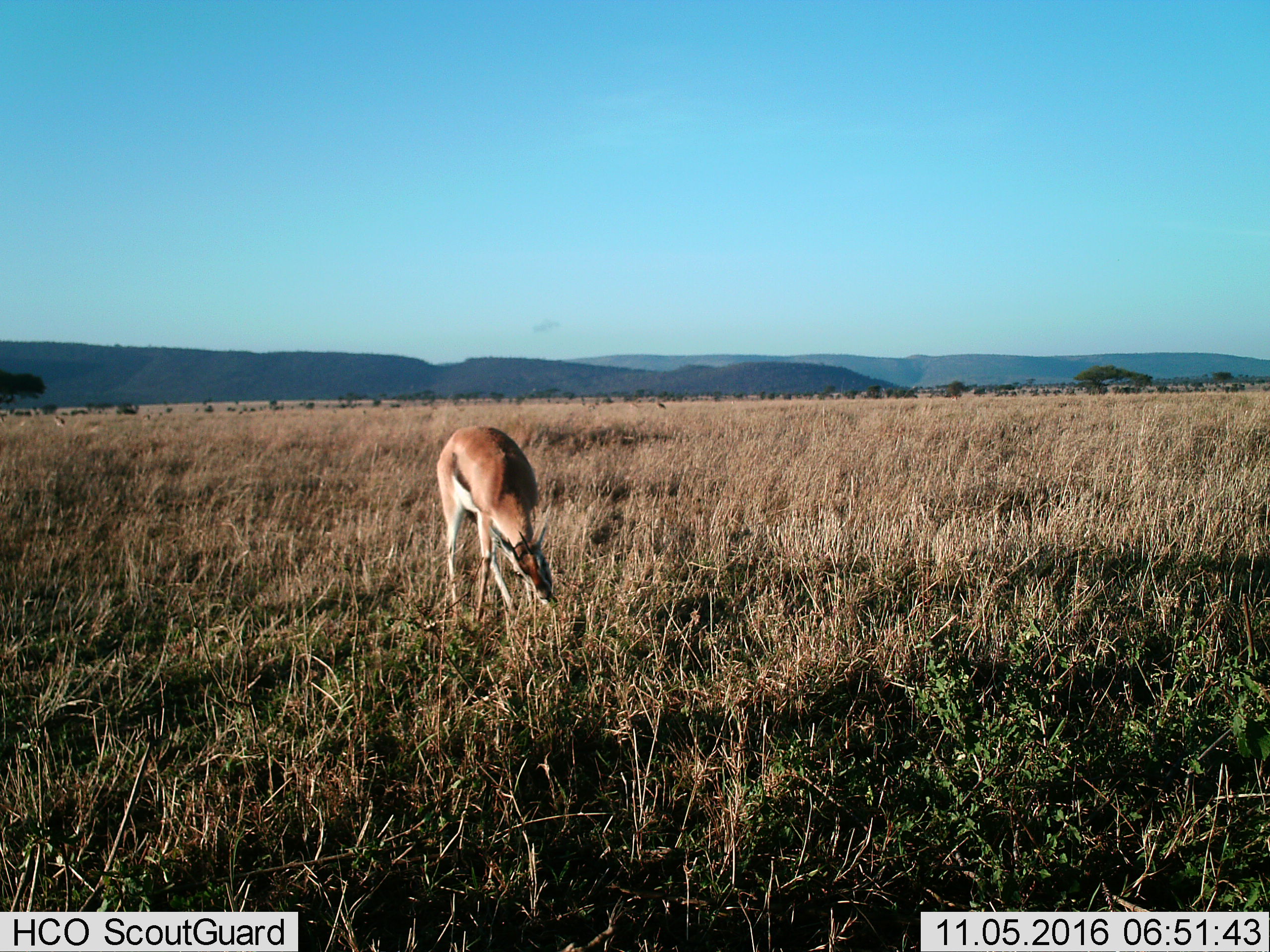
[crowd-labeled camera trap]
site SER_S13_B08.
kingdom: Animalia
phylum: Chordata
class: Mammalia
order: Artiodactyla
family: Bovidae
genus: Eudorcas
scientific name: Eudorcas thomsonii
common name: thomson's gazelle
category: gazellethomsons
Gazellethomsons (thomson's gazelle) (Eudorcas thomsonii), count 1. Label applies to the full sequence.